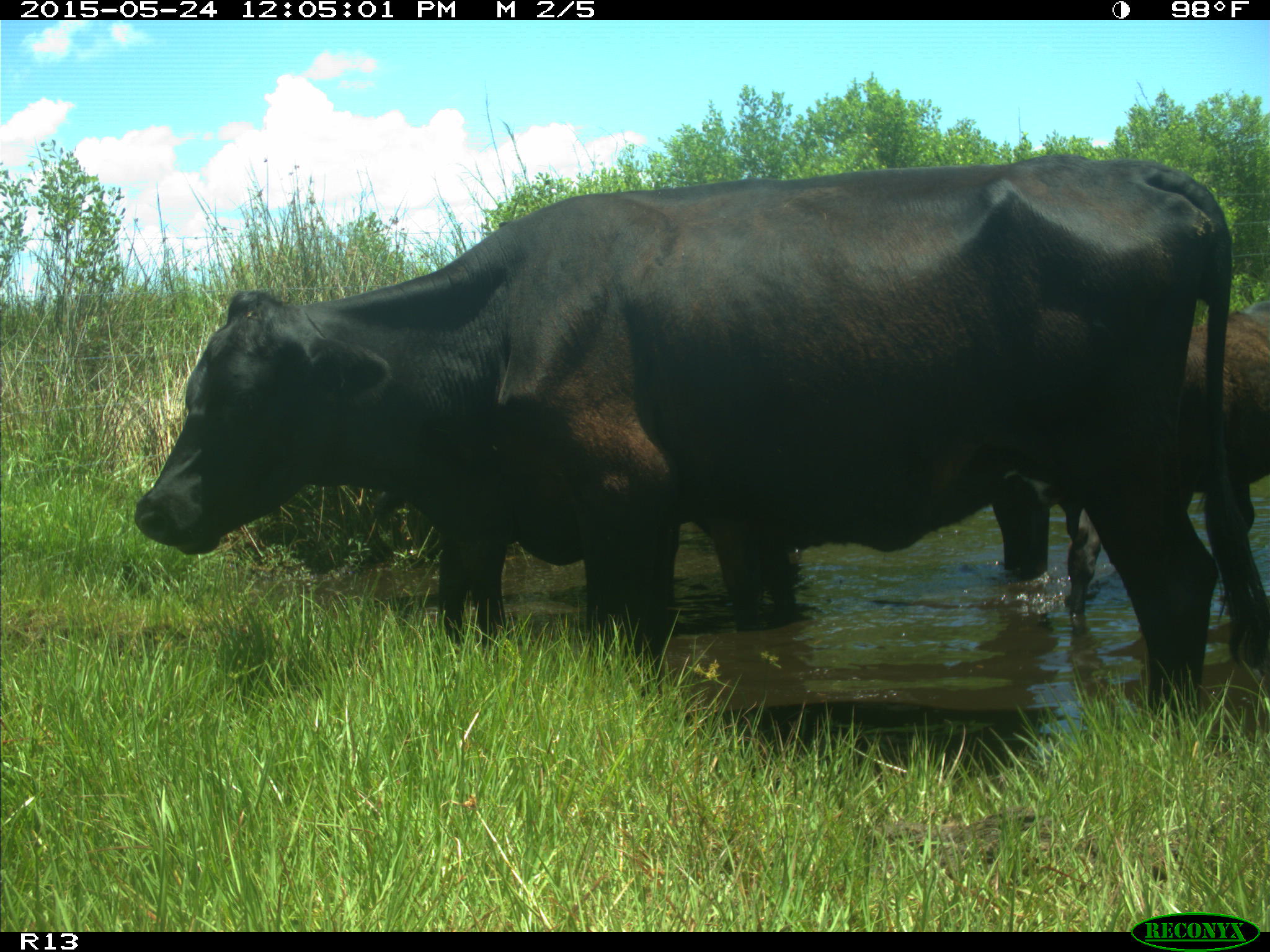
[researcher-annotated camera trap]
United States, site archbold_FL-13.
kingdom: Animalia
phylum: Chordata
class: Mammalia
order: Artiodactyla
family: Bovidae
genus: Bos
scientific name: Bos taurus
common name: domestic cow